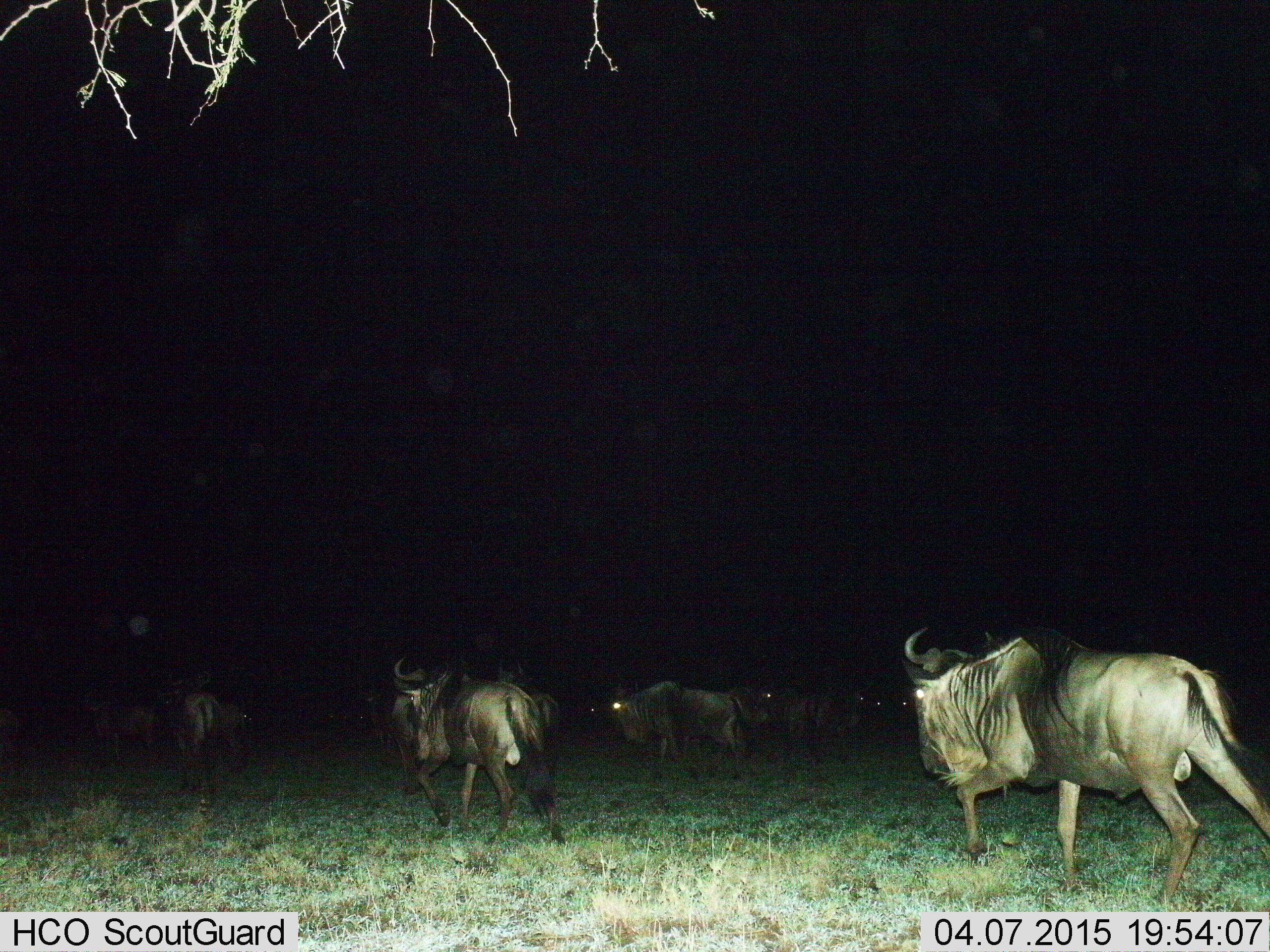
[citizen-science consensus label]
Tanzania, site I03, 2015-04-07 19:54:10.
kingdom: Animalia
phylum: Chordata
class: Mammalia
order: Artiodactyla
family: Bovidae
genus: Connochaetes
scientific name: Connochaetes taurinus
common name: blue wildebeest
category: wildebeest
Wildebeest (blue wildebeest) (Connochaetes taurinus), count 11-50. Behavior (volunteer vote fractions): standing 10%, resting 10%, moving 100%, interacting 10%. Young present (vote fraction): 0%. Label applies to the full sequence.